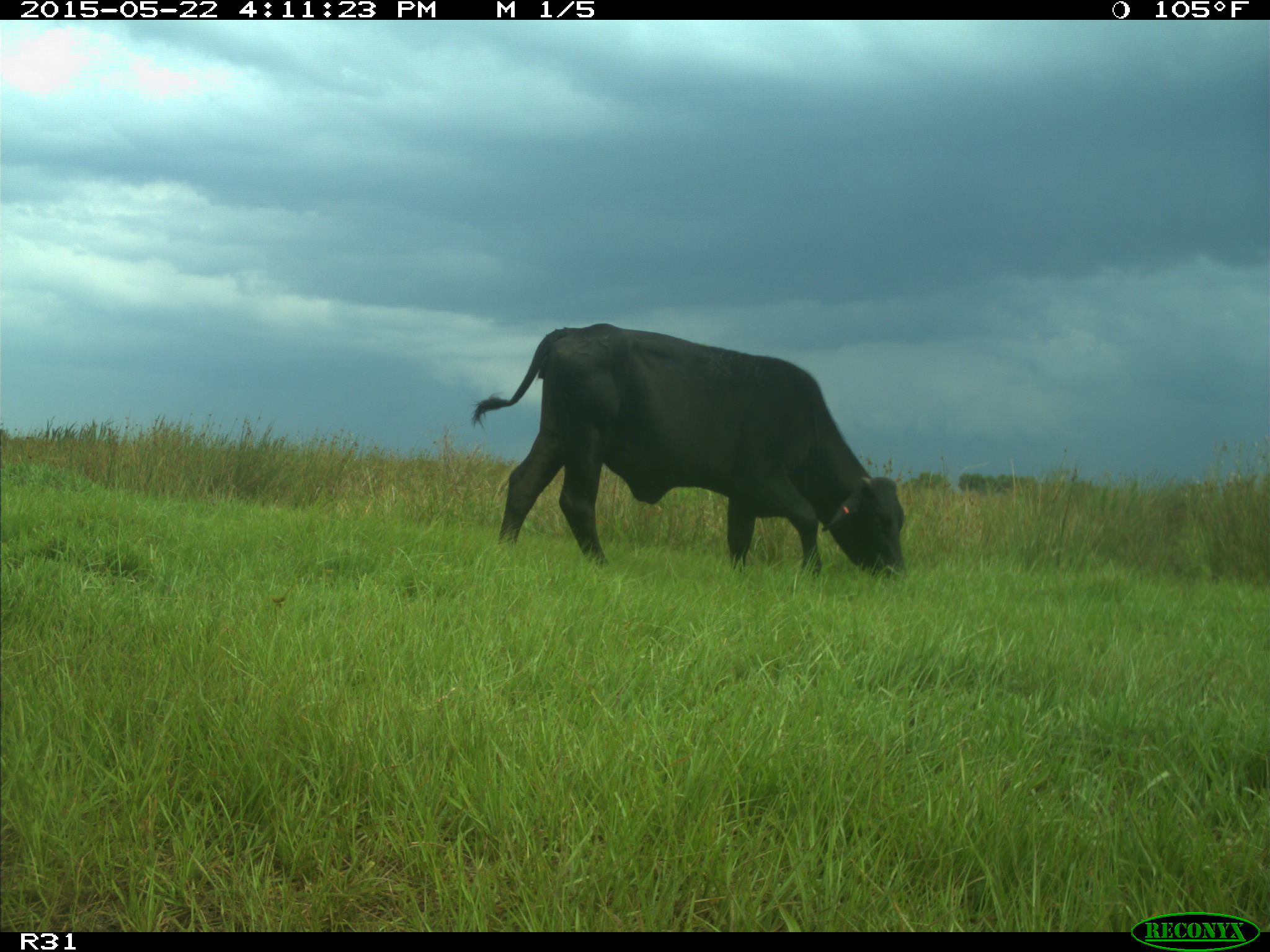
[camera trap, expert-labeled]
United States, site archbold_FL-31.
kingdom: Animalia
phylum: Chordata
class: Mammalia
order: Artiodactyla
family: Bovidae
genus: Bos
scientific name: Bos taurus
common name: domestic cow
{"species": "Bos taurus (domestic cow)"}